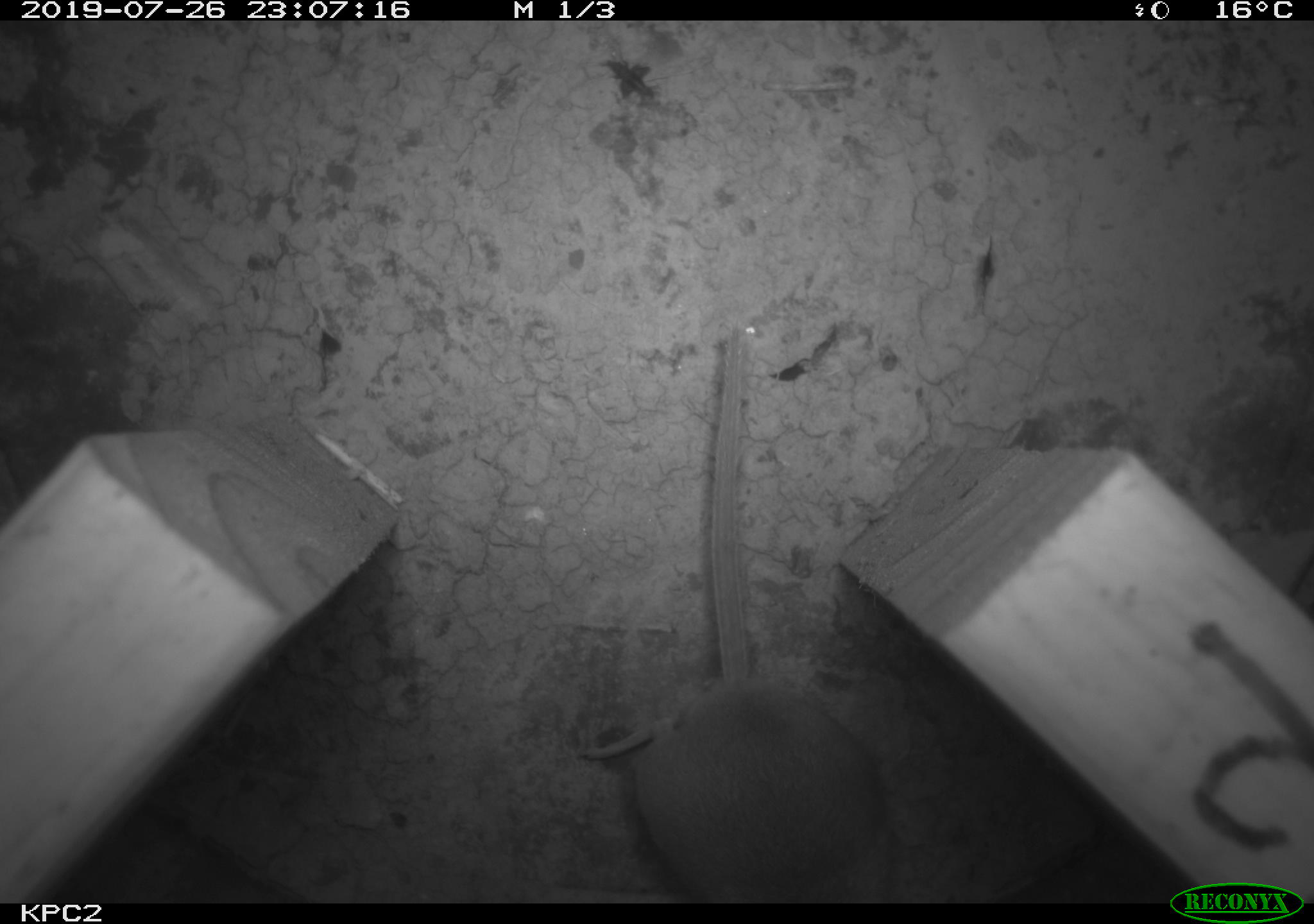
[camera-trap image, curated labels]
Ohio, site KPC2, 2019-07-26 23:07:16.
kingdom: Animalia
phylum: Chordata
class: Mammalia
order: Rodentia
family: Cricetidae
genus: Peromyscus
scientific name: Peromyscus leucopus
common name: white-footed mouse